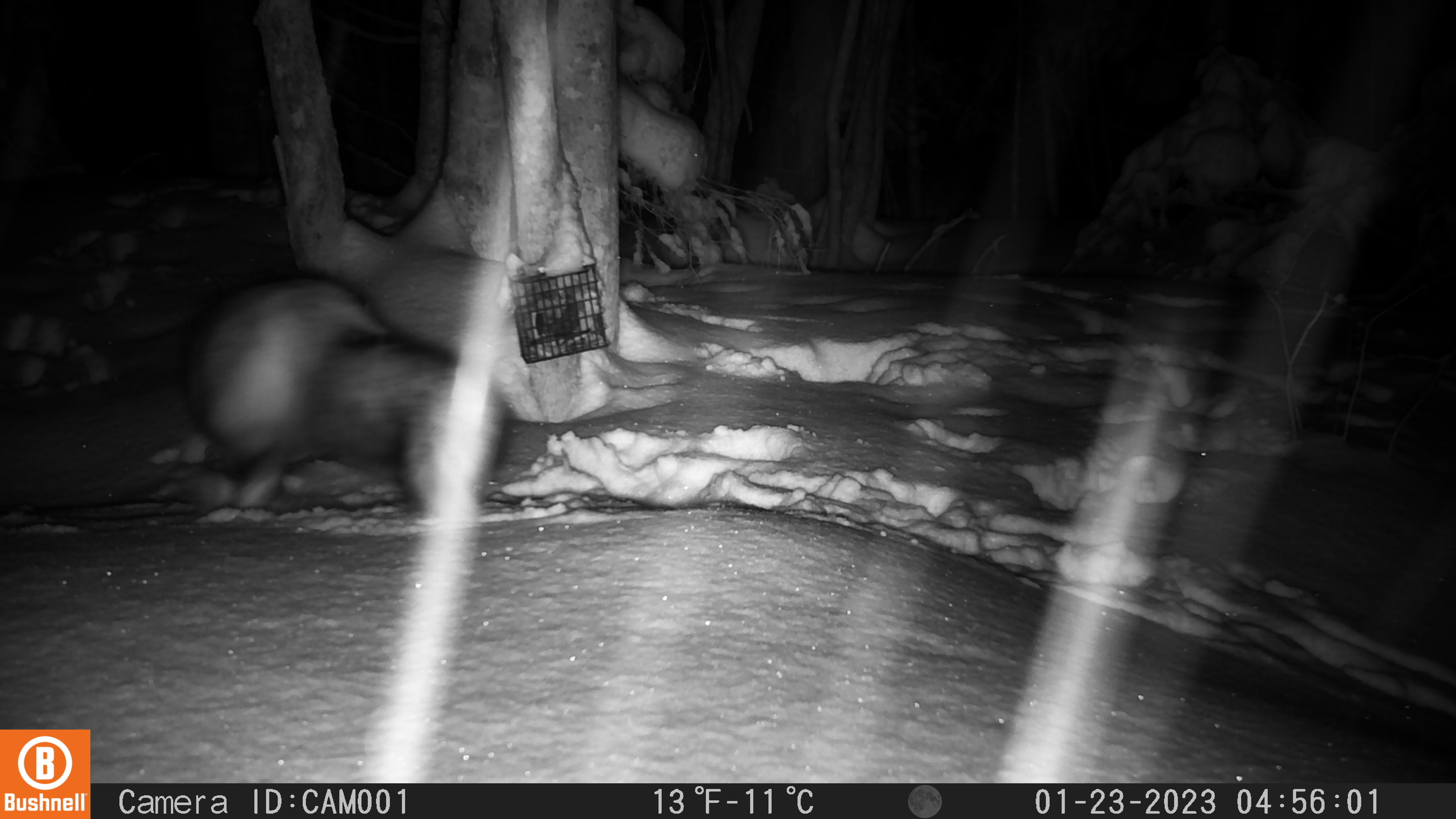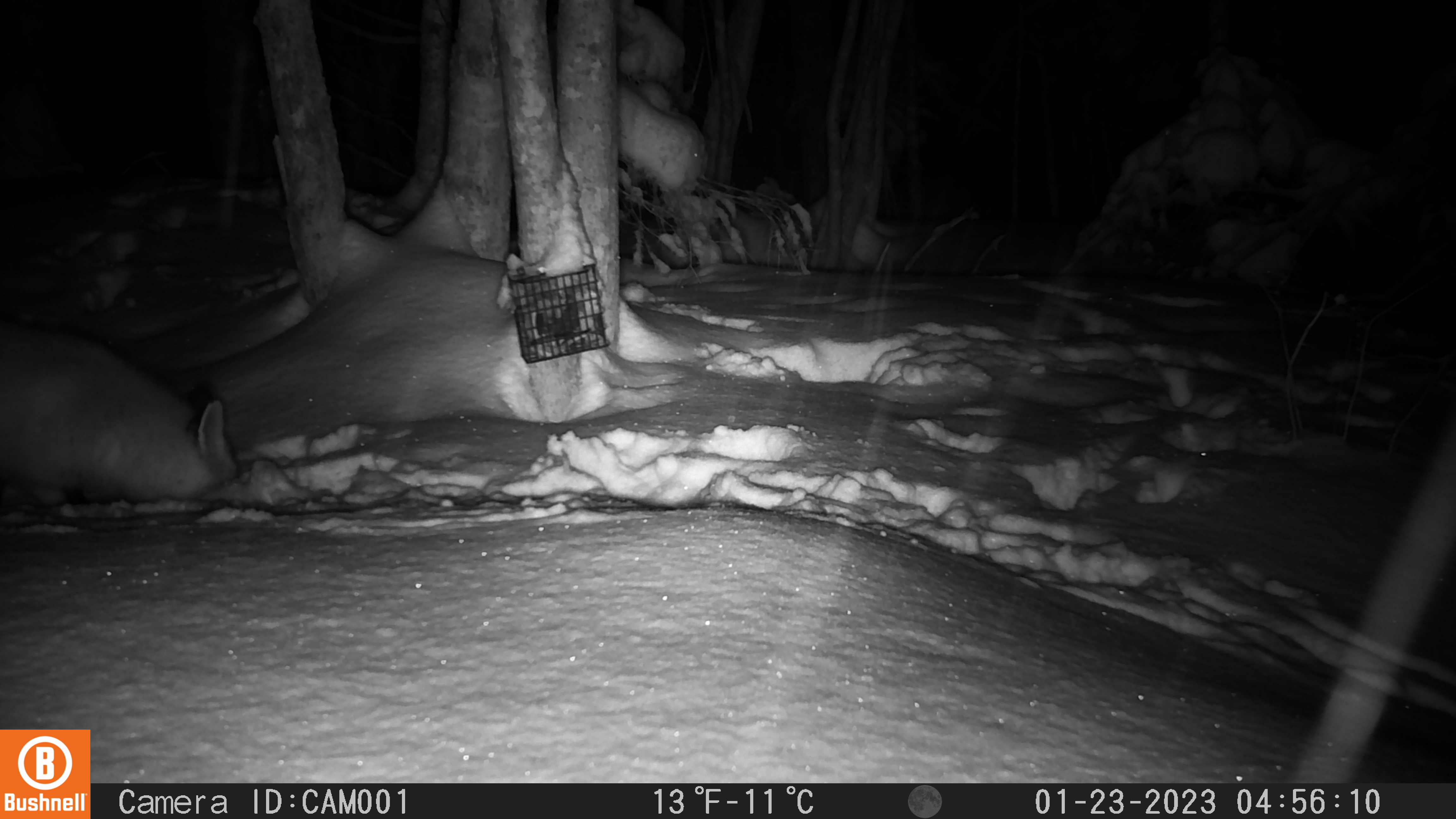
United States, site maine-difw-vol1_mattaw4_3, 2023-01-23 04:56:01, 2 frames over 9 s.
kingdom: Animalia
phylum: Chordata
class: Mammalia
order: Carnivora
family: Canidae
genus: Vulpes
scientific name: Vulpes vulpes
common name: red fox